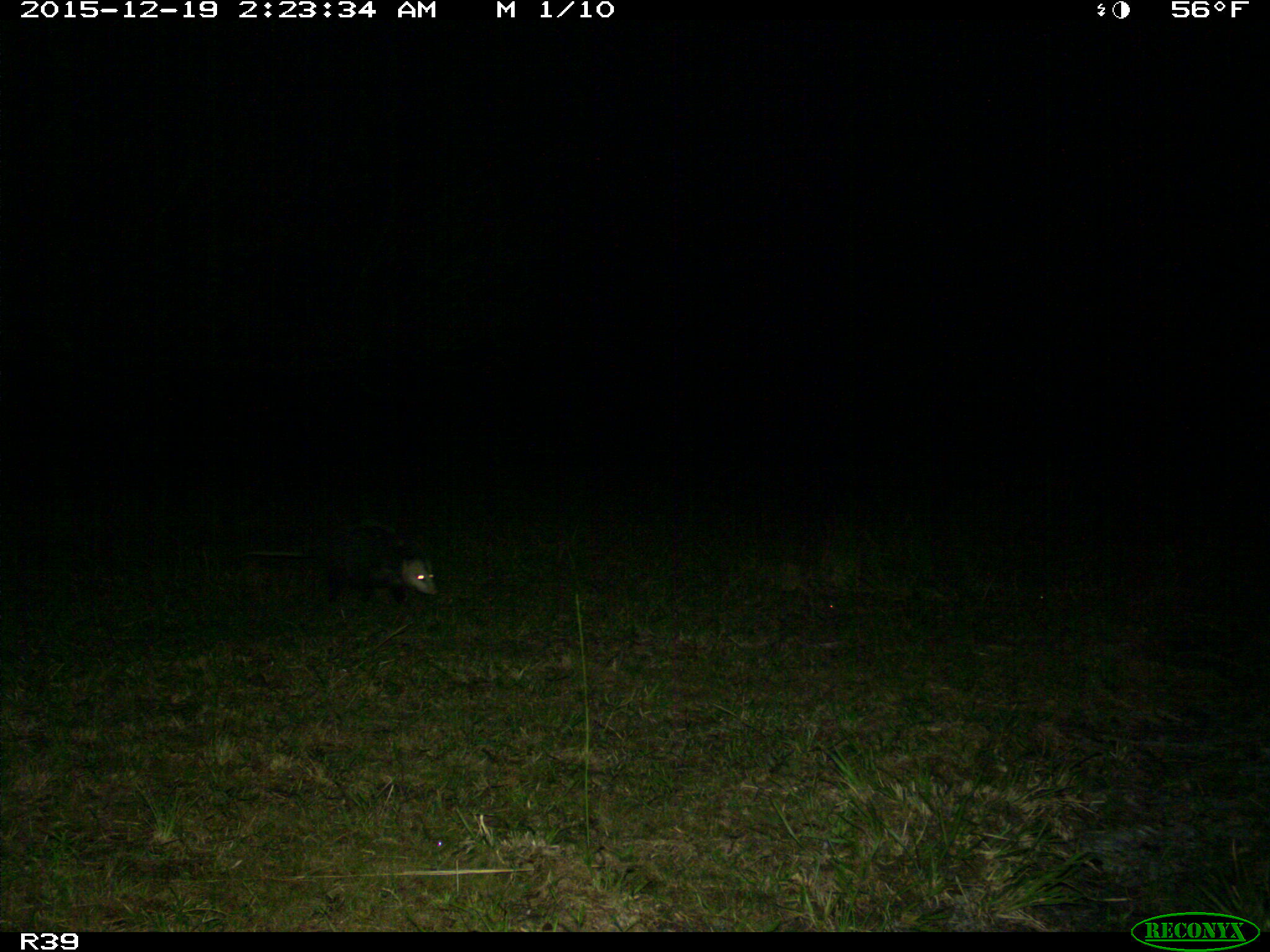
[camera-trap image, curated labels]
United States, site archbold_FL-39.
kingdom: Animalia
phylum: Chordata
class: Mammalia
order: Didelphimorphia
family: Didelphidae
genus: Didelphis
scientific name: Didelphis virginiana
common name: virginia opossum